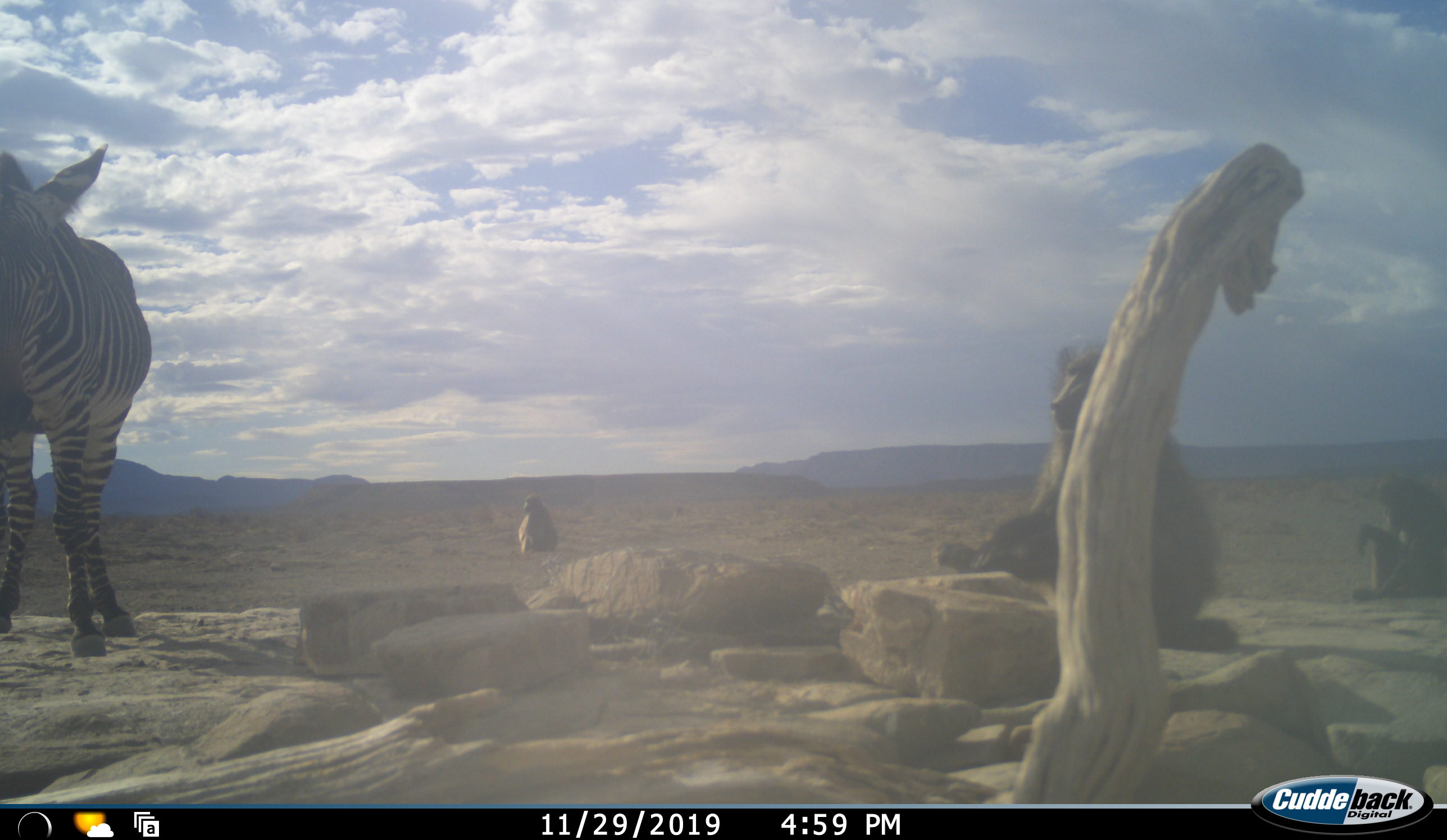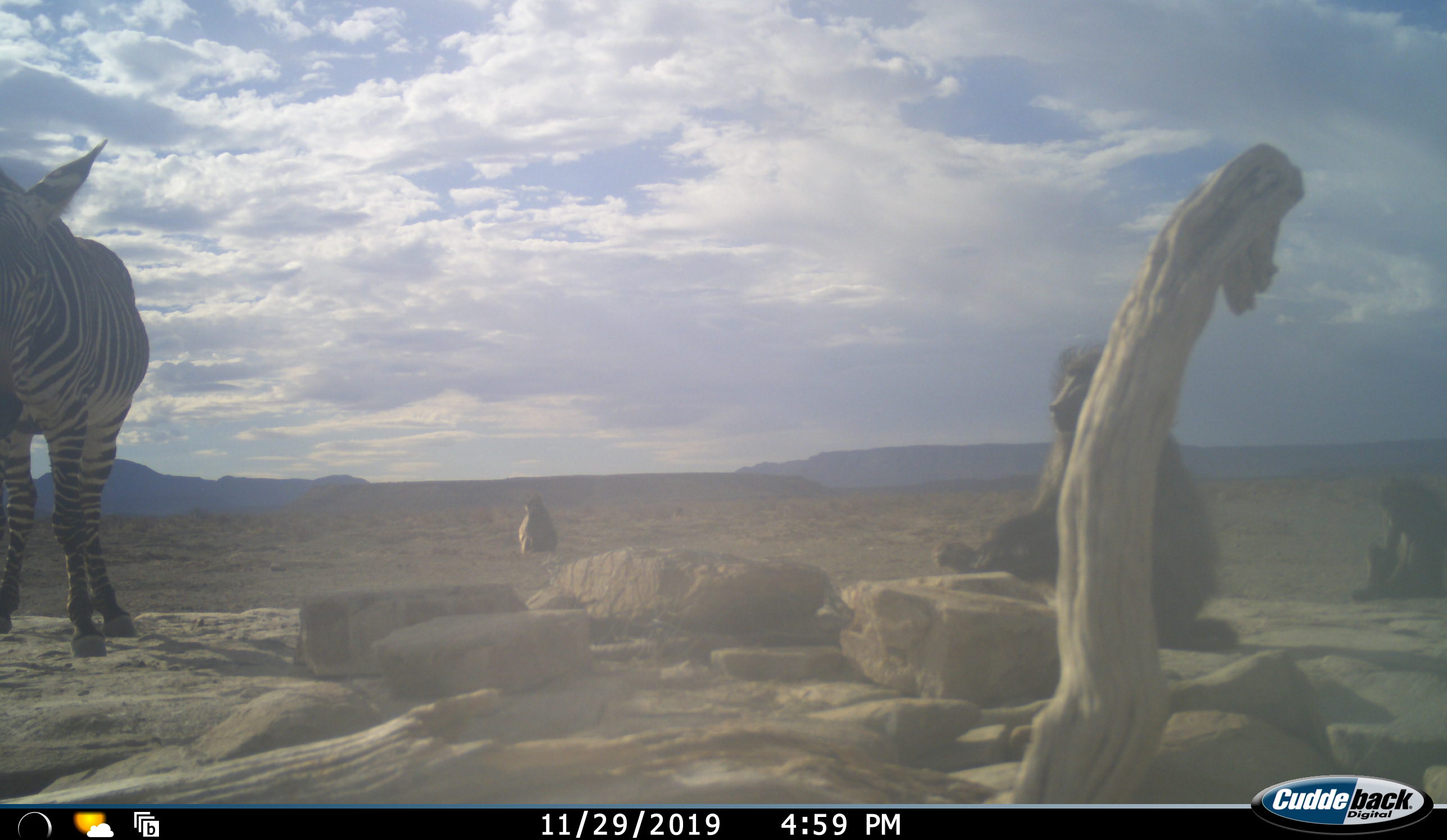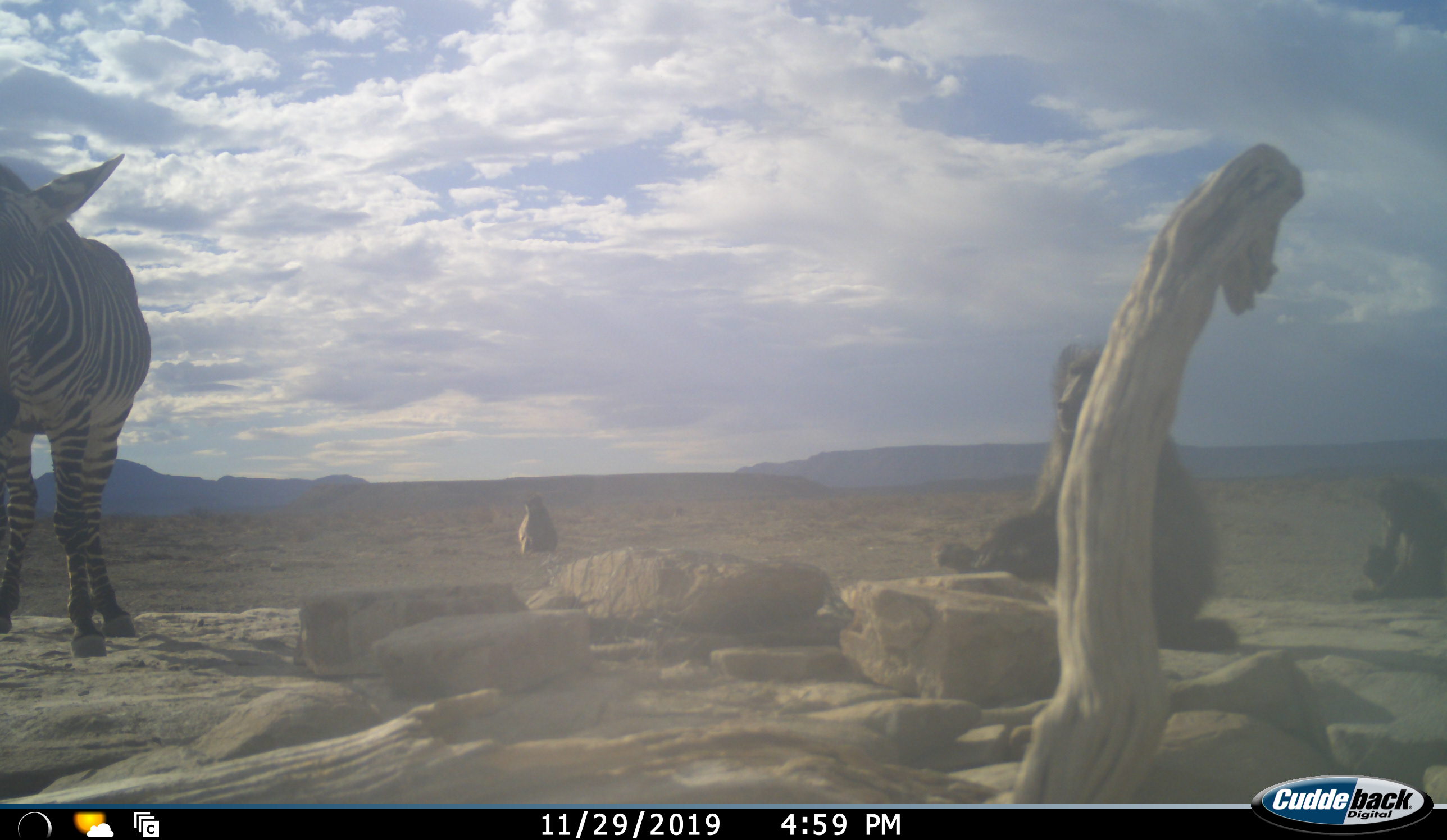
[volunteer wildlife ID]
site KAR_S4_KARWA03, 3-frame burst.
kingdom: Animalia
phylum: Chordata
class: Mammalia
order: Primates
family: Cercopithecidae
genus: Papio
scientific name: Papio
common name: baboon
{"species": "baboon (Papio)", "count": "3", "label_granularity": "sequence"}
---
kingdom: Animalia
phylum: Chordata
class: Mammalia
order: Perissodactyla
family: Equidae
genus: Equus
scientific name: Equus zebra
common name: mountain zebra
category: zebramountain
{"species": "zebramountain (mountain zebra) (Equus zebra)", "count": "1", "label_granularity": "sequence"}